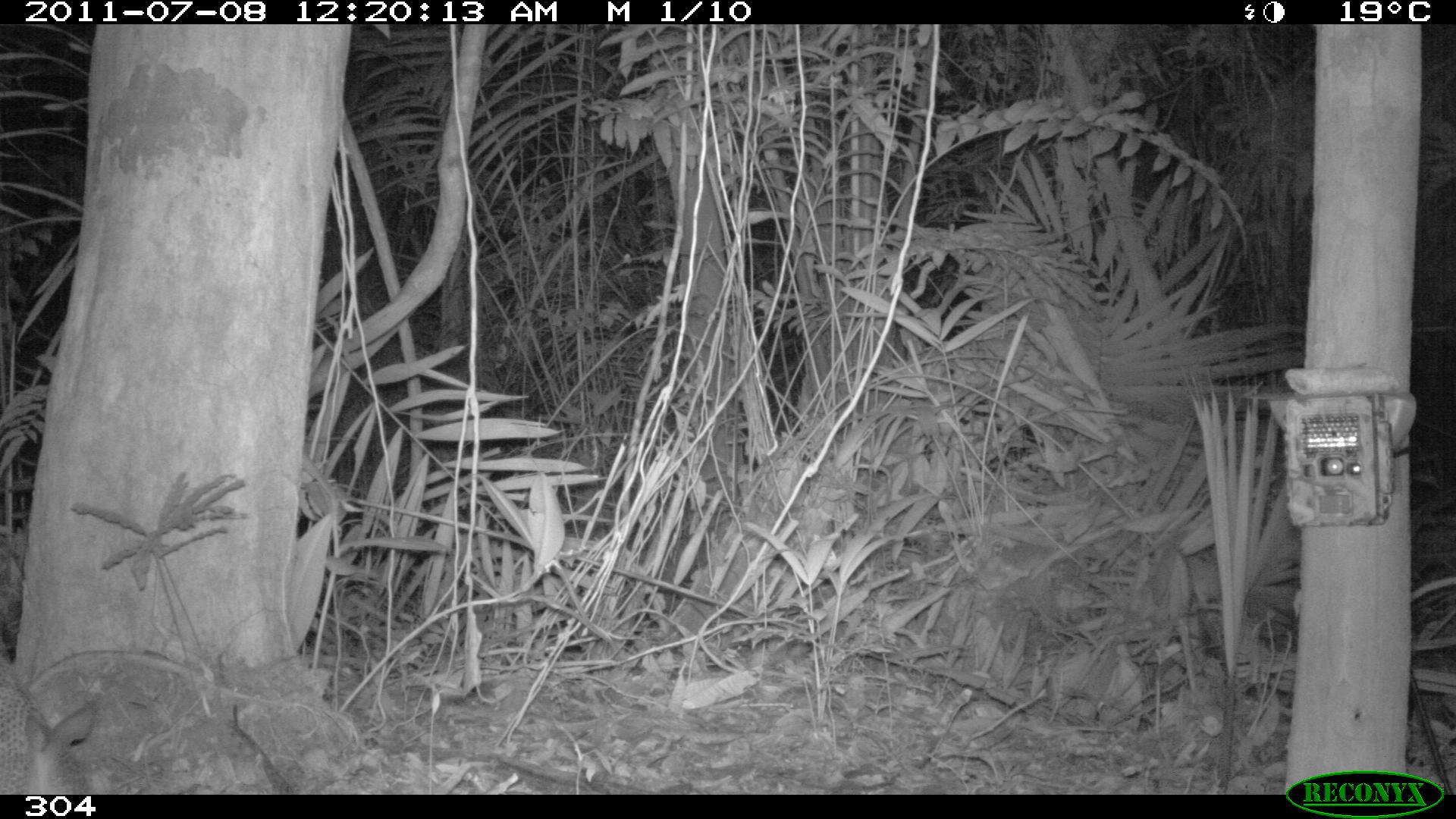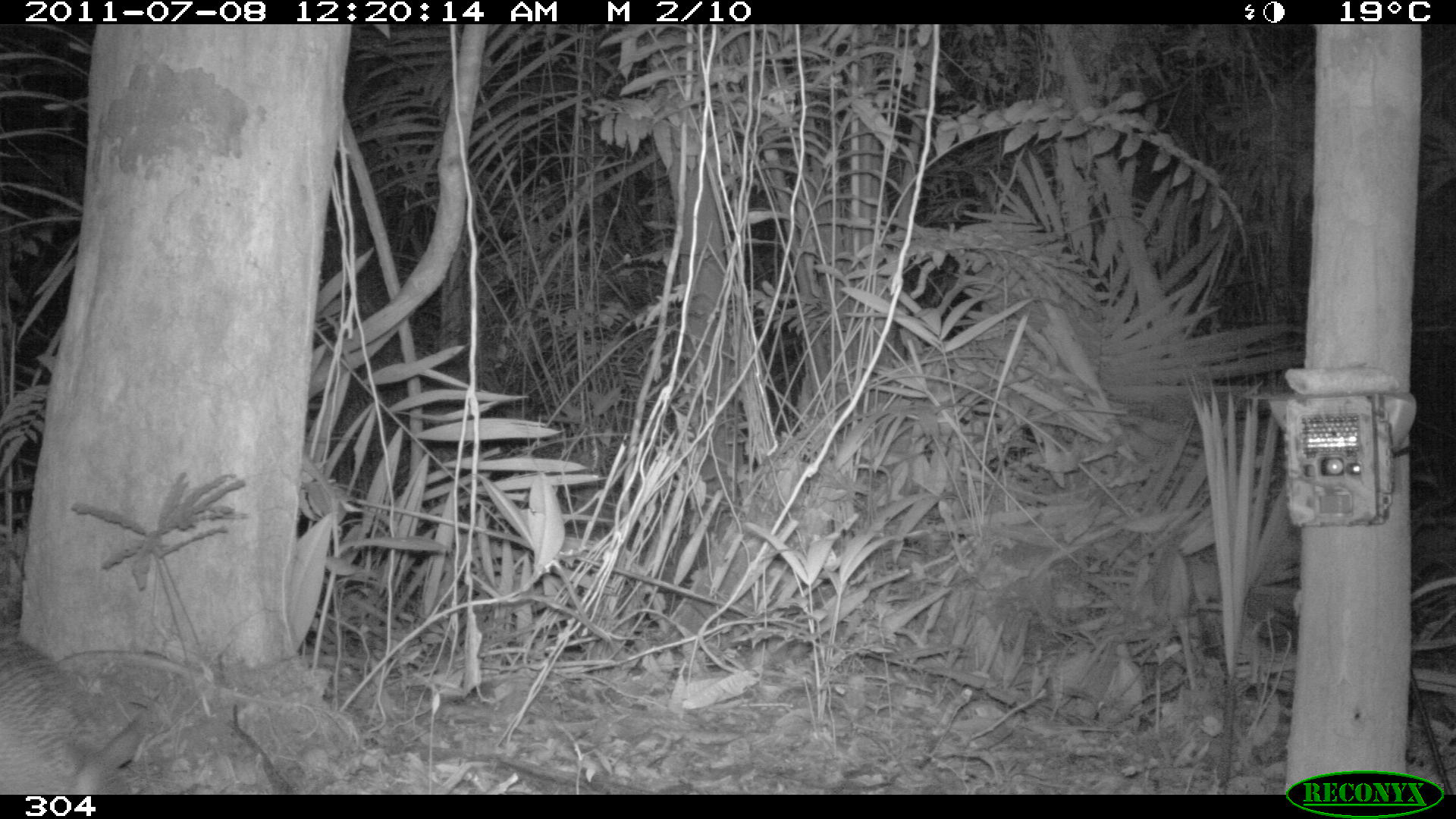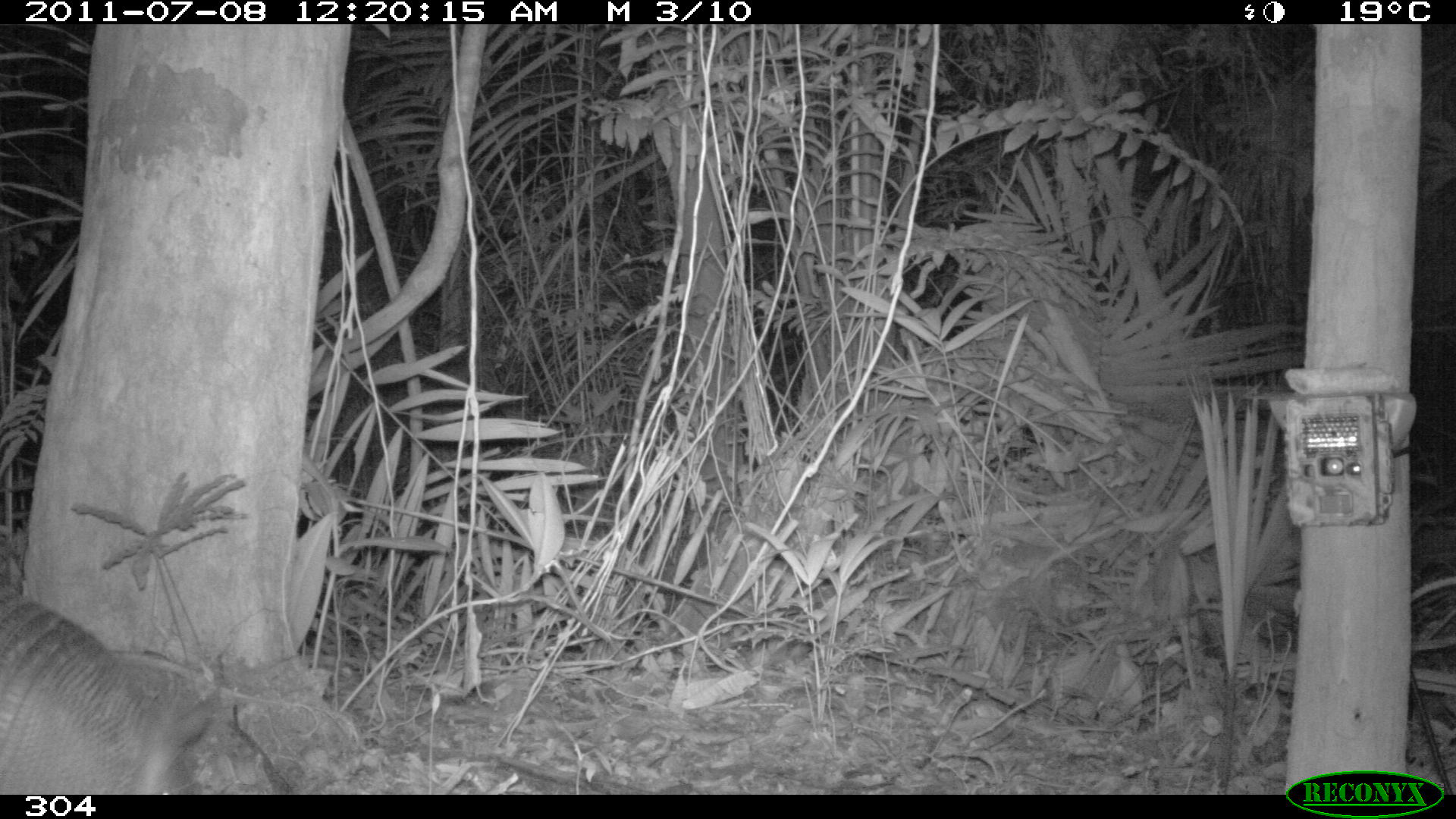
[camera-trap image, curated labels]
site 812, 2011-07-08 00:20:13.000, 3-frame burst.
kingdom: Animalia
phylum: Chordata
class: Mammalia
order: Cingulata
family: Dasypodidae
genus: Dasypus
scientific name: Dasypus novemcinctus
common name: nine-banded armadillo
Dasypus novemcinctus (nine-banded armadillo).